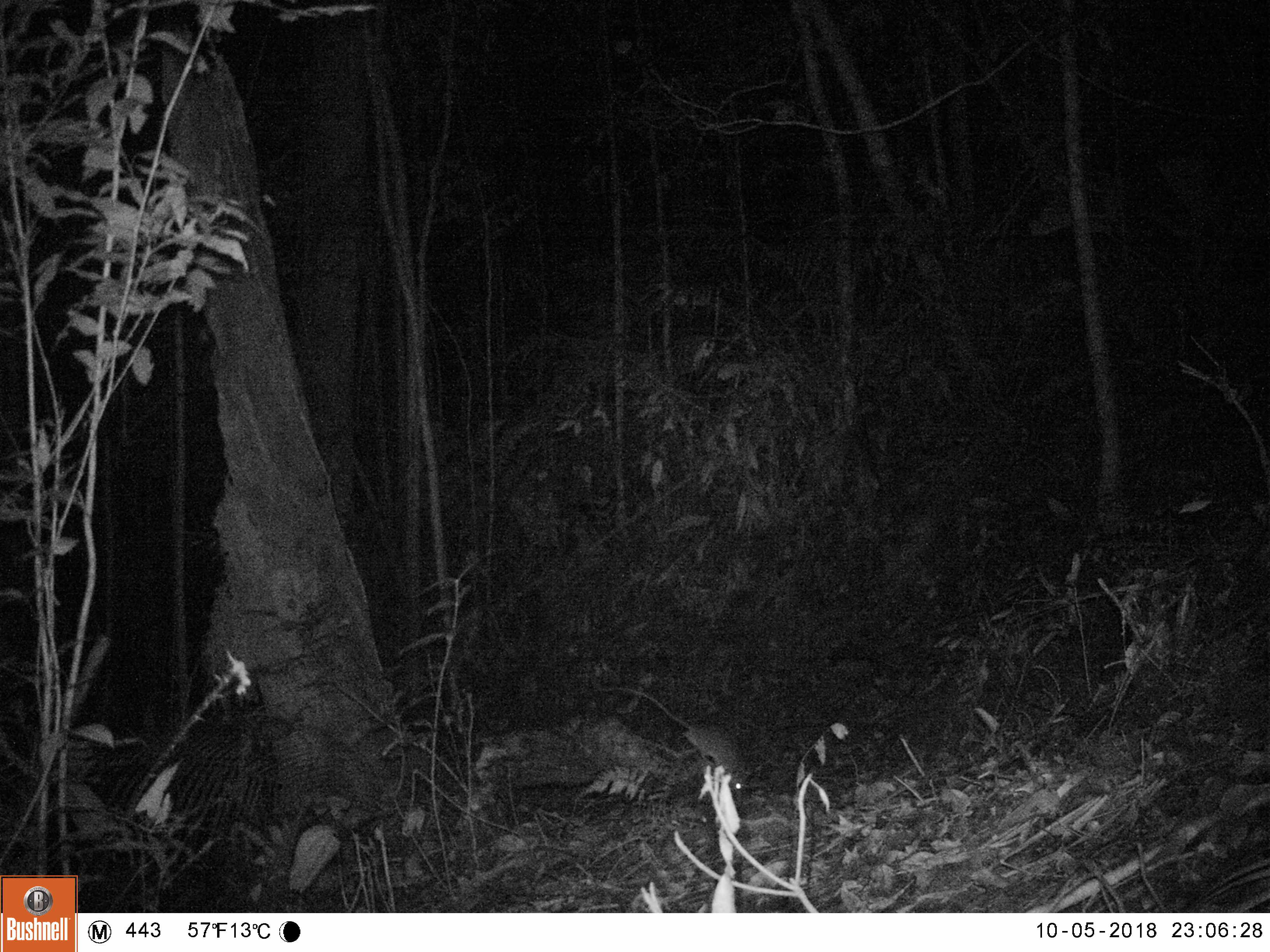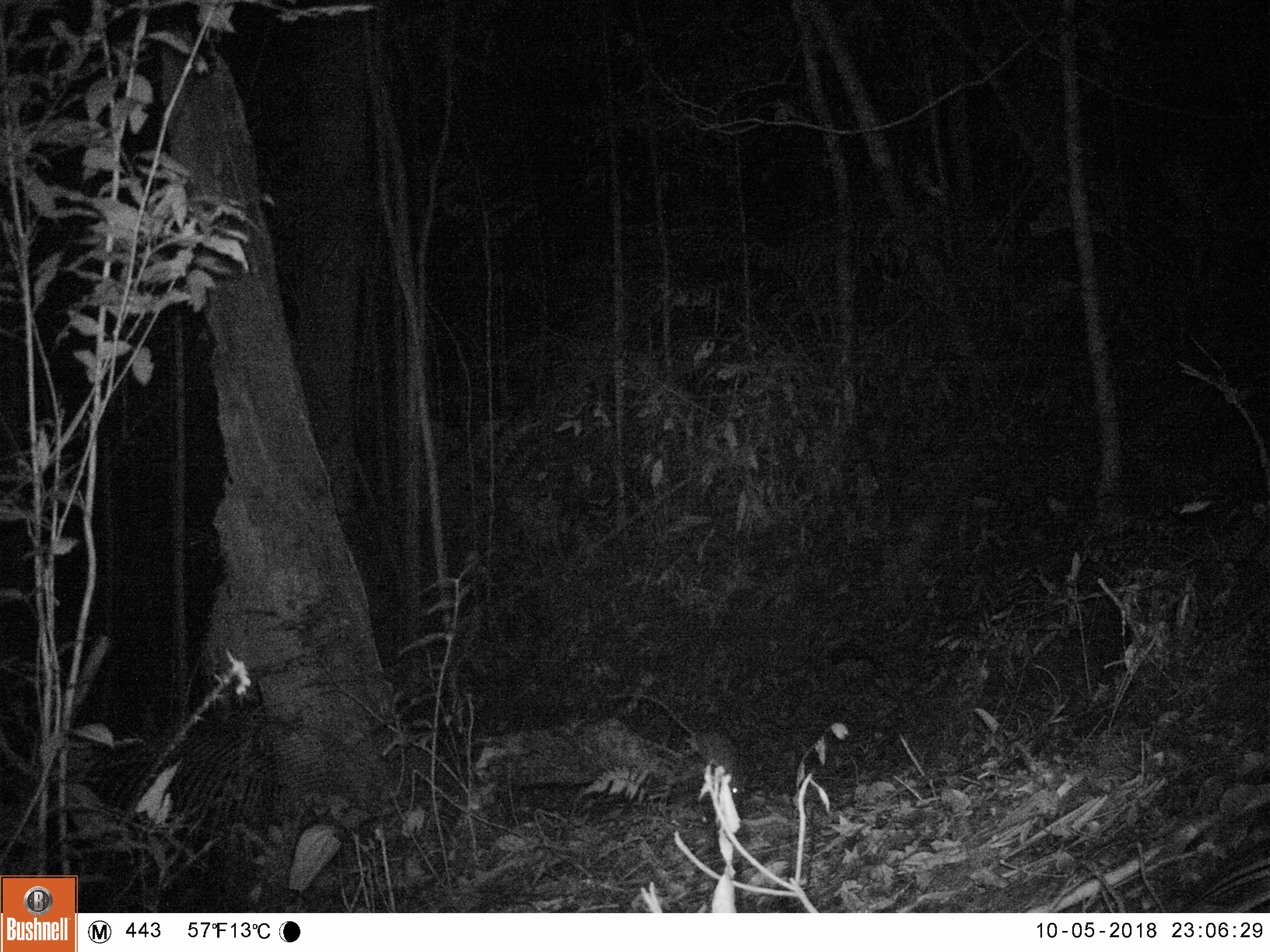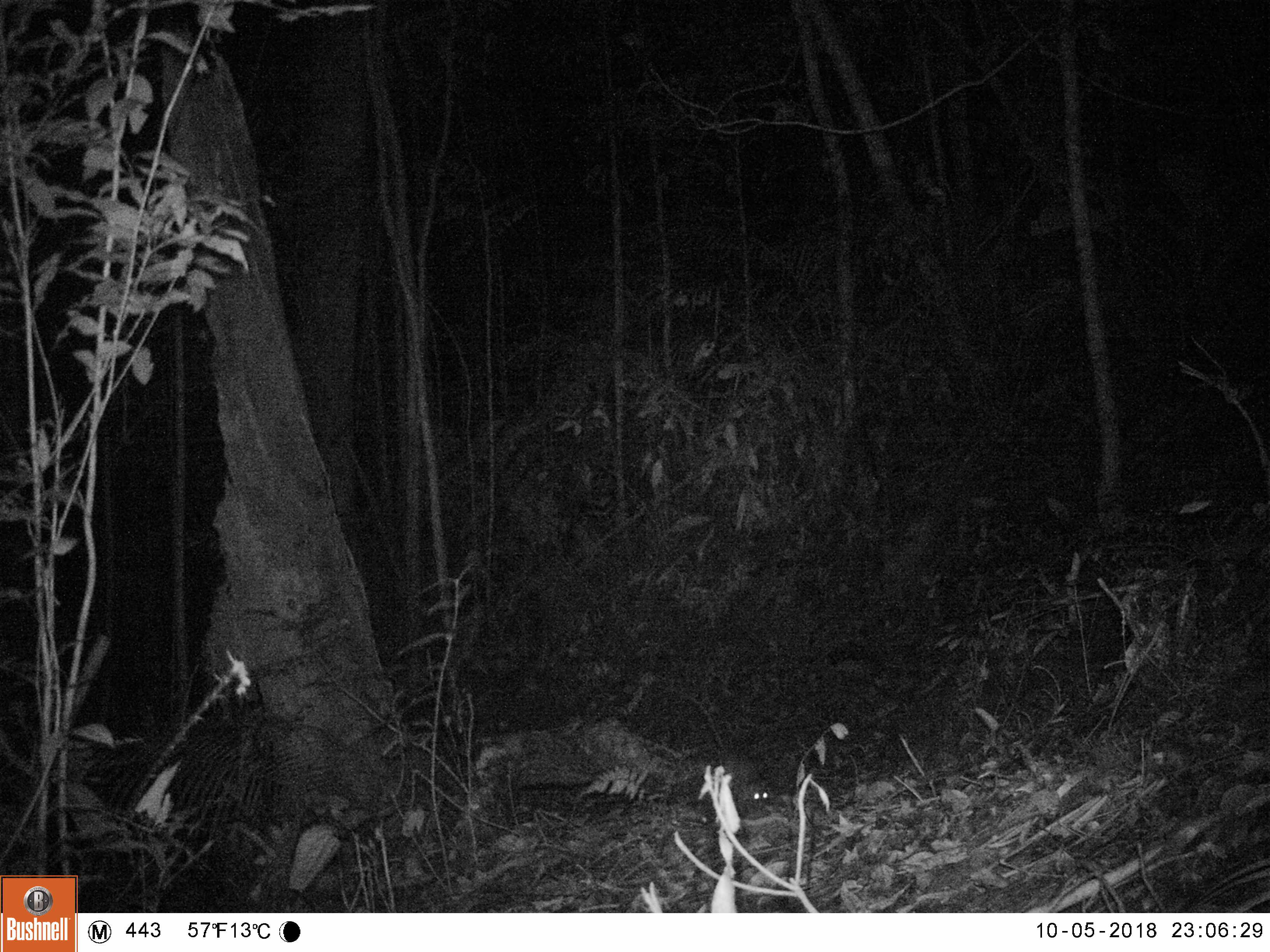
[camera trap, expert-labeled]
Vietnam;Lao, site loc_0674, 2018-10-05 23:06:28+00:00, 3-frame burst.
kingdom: Animalia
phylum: Chordata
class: Mammalia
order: Rodentia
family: Muridae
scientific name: Muridae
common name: old-world mice and rats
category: unidentified murid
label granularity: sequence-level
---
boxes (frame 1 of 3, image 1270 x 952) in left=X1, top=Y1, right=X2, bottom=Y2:
unidentified murid: left=601, top=687, right=746, bottom=800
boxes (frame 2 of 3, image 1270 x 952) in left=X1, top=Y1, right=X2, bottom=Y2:
unidentified murid: left=604, top=692, right=744, bottom=800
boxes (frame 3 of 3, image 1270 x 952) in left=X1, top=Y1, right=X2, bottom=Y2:
unidentified murid: left=660, top=685, right=768, bottom=810